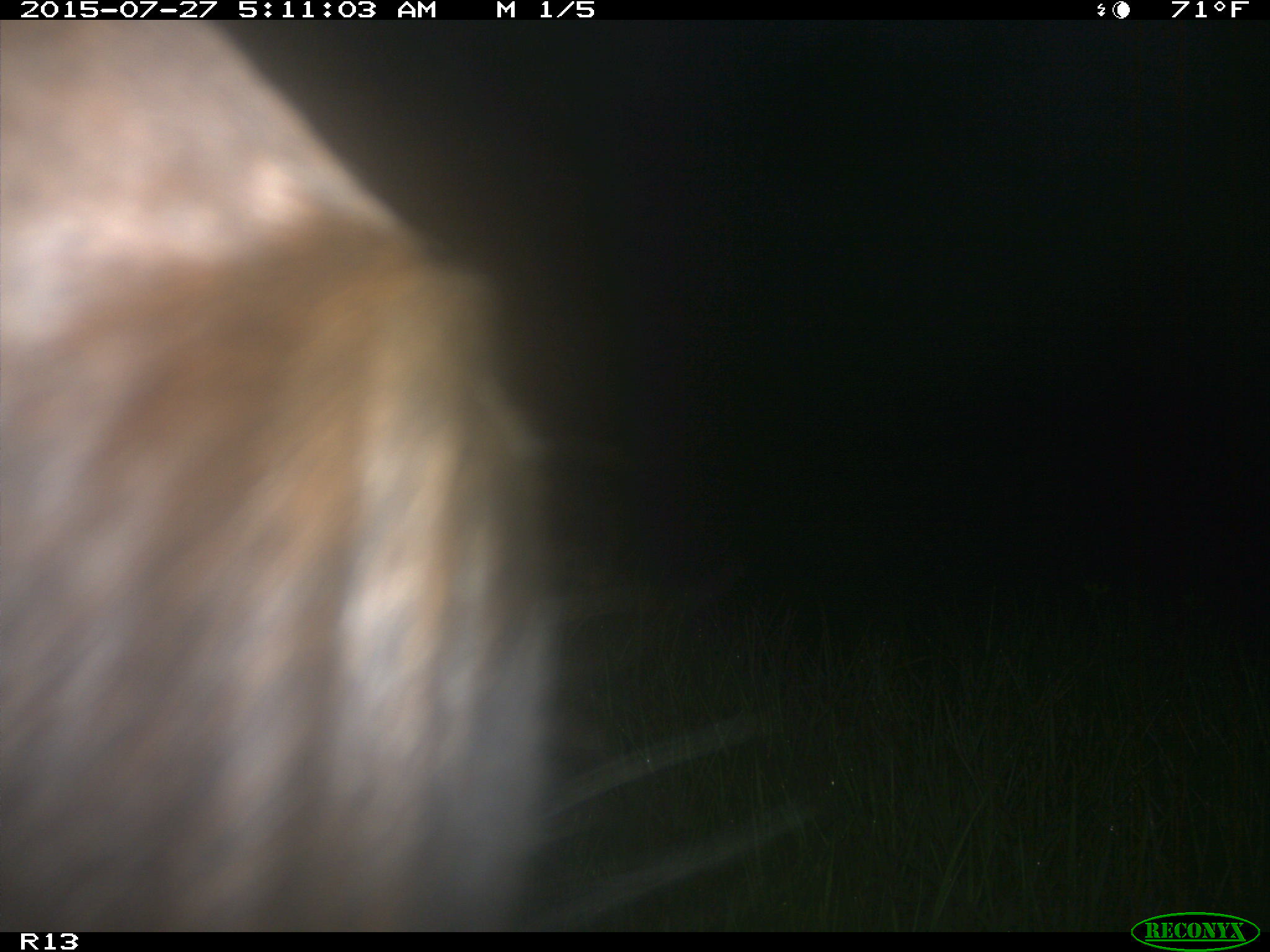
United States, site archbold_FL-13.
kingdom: Animalia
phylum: Chordata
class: Mammalia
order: Artiodactyla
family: Suidae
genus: Sus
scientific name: Sus scrofa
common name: wild boar